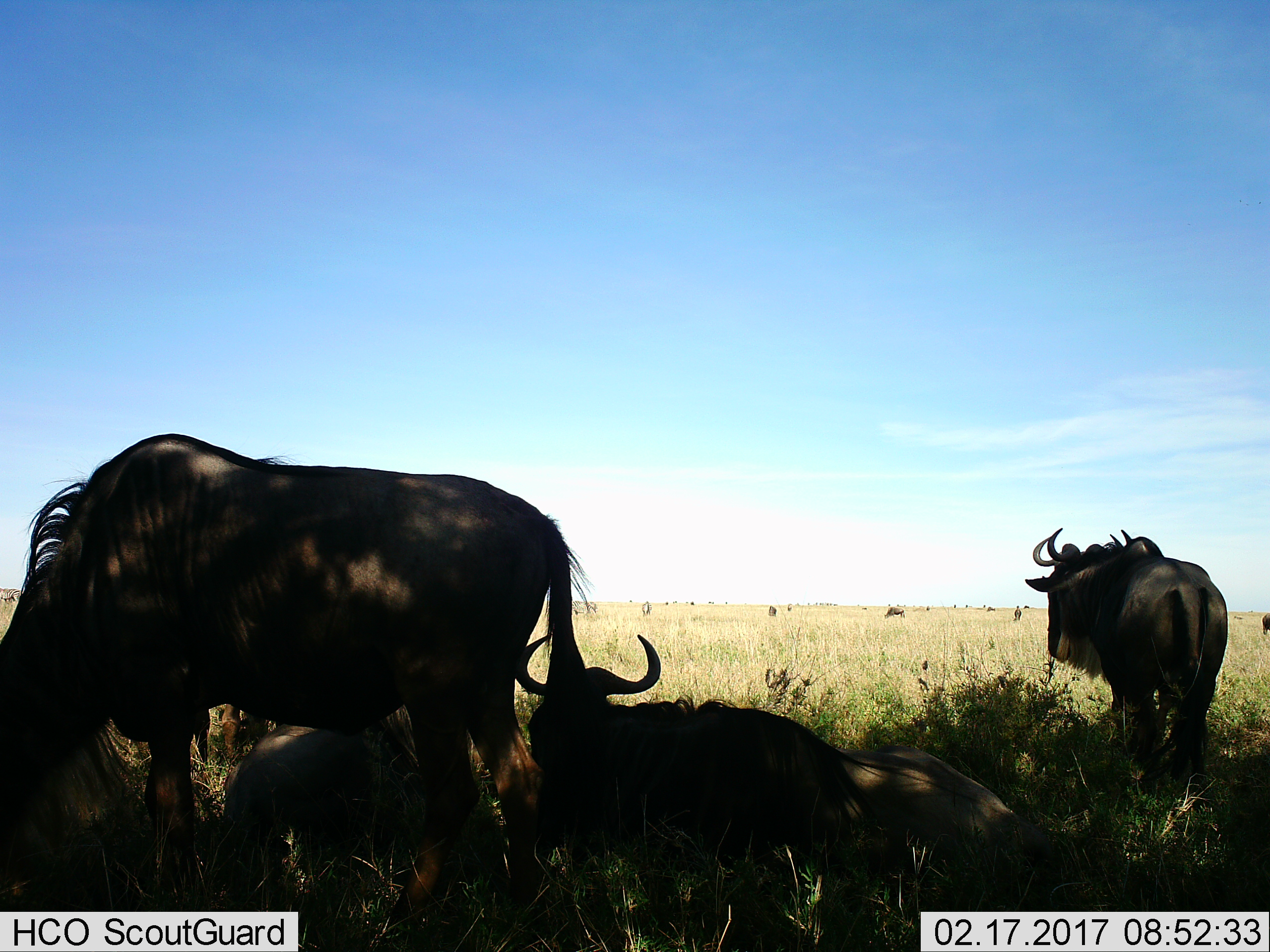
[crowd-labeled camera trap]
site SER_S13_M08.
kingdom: Animalia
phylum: Chordata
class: Mammalia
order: Artiodactyla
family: Bovidae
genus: Connochaetes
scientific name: Connochaetes taurinus taurinus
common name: blue wildebeest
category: wildebeestblue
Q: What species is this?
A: Wildebeestblue (blue wildebeest) (Connochaetes taurinus taurinus).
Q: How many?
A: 10.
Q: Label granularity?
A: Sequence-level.